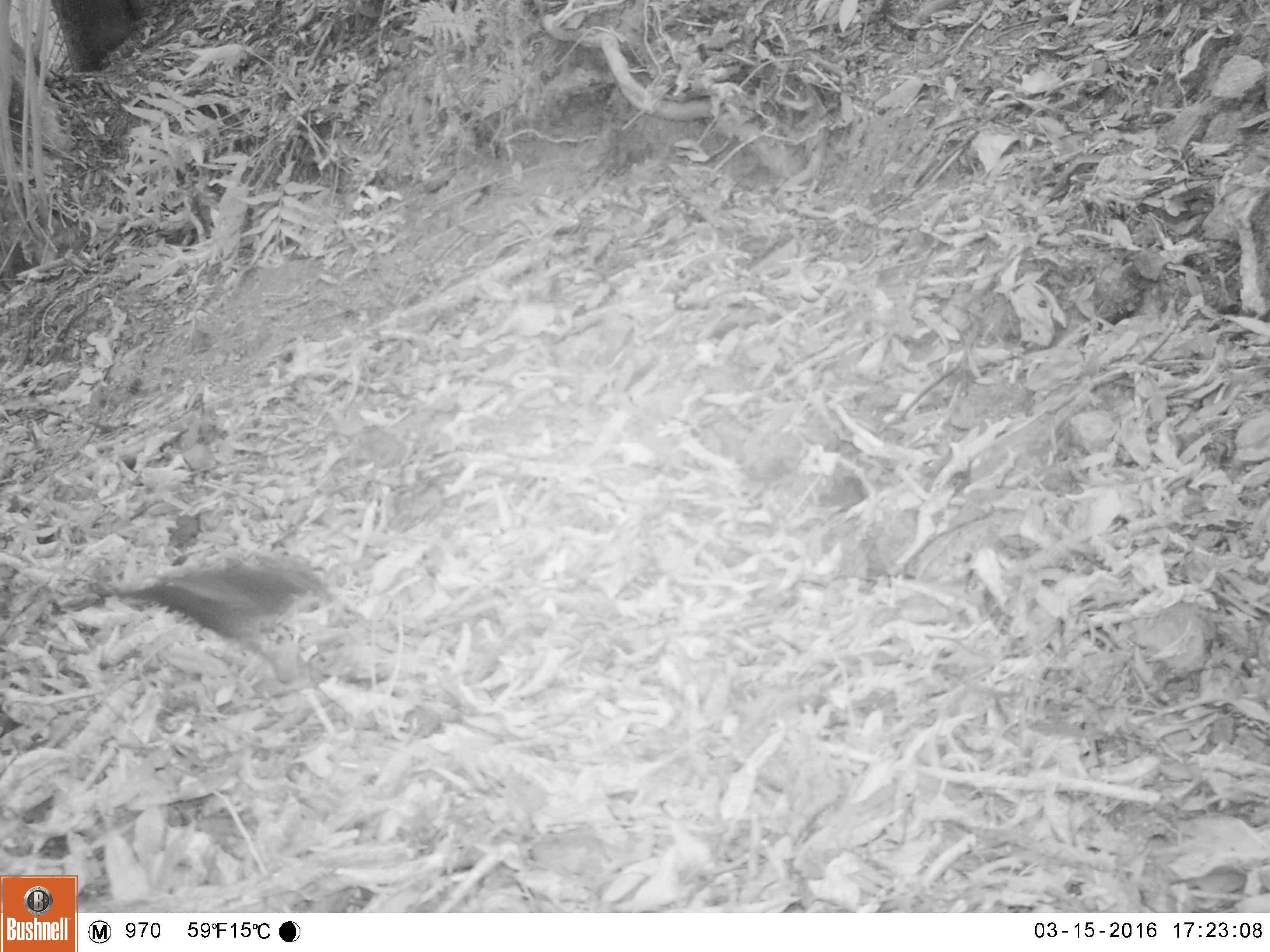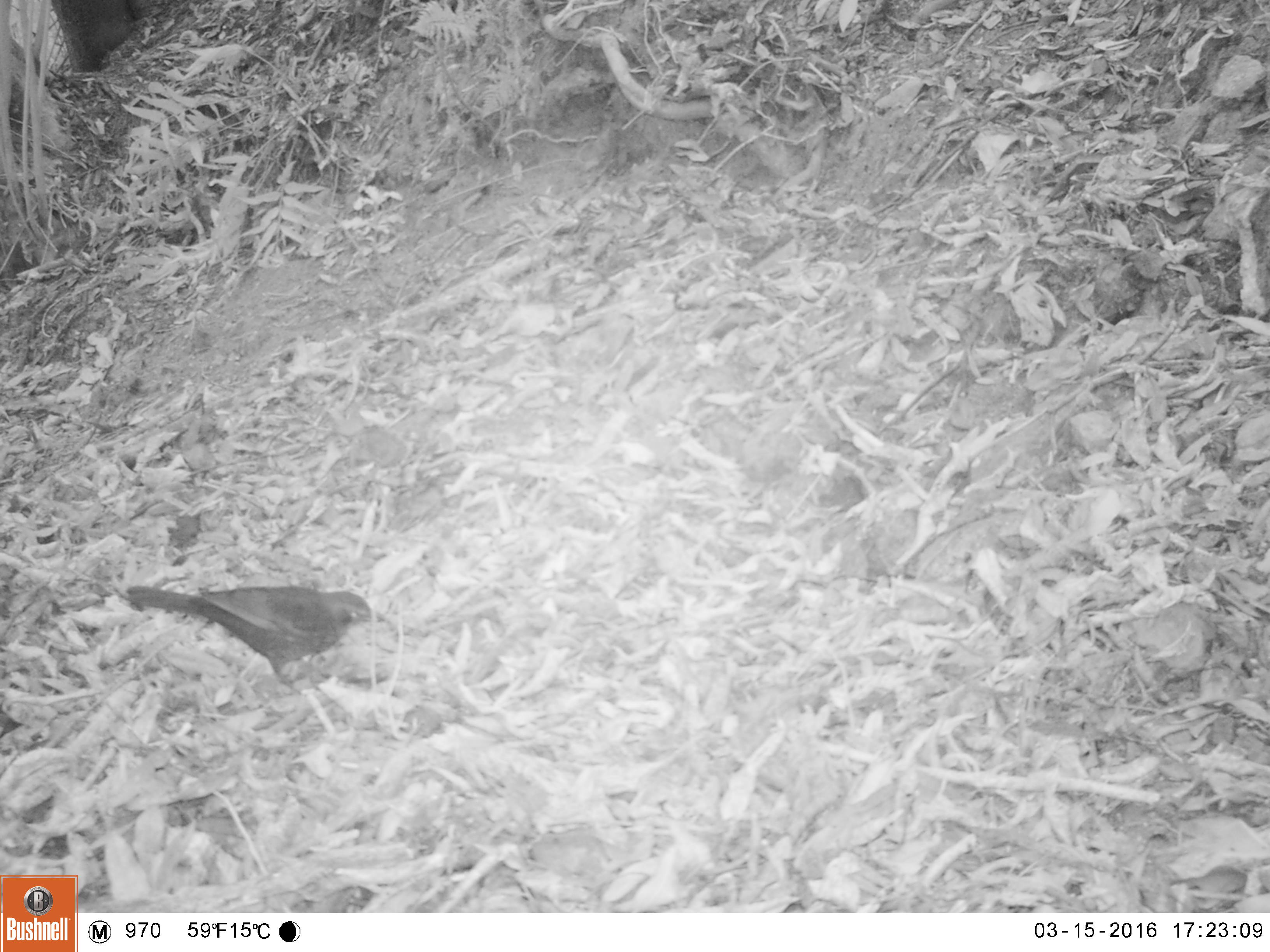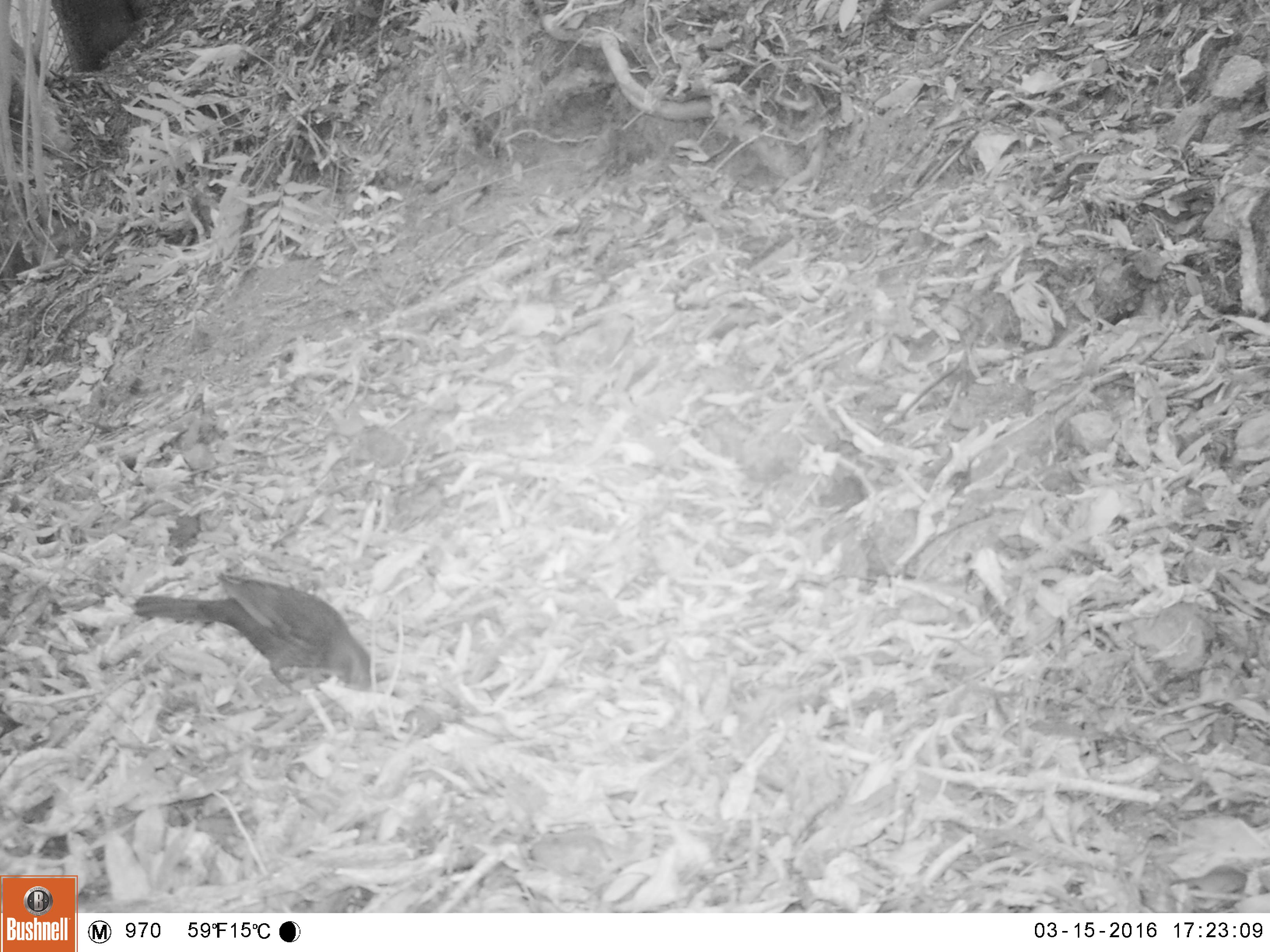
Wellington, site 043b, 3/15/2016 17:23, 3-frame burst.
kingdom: Animalia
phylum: Chordata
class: Aves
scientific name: Aves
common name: bird